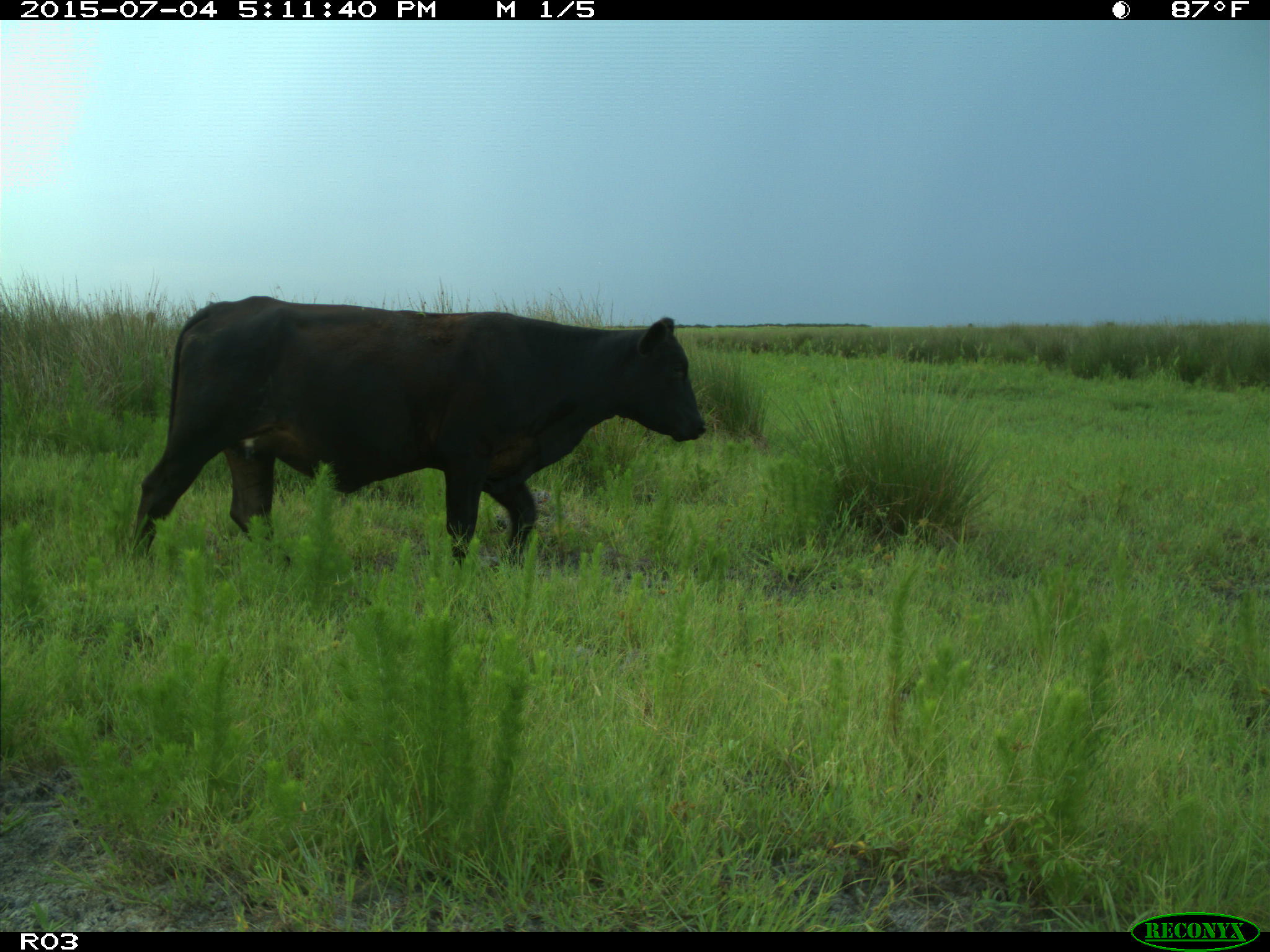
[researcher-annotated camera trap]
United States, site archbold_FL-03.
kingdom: Animalia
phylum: Chordata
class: Mammalia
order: Artiodactyla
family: Bovidae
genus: Bos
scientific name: Bos taurus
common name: domestic cow